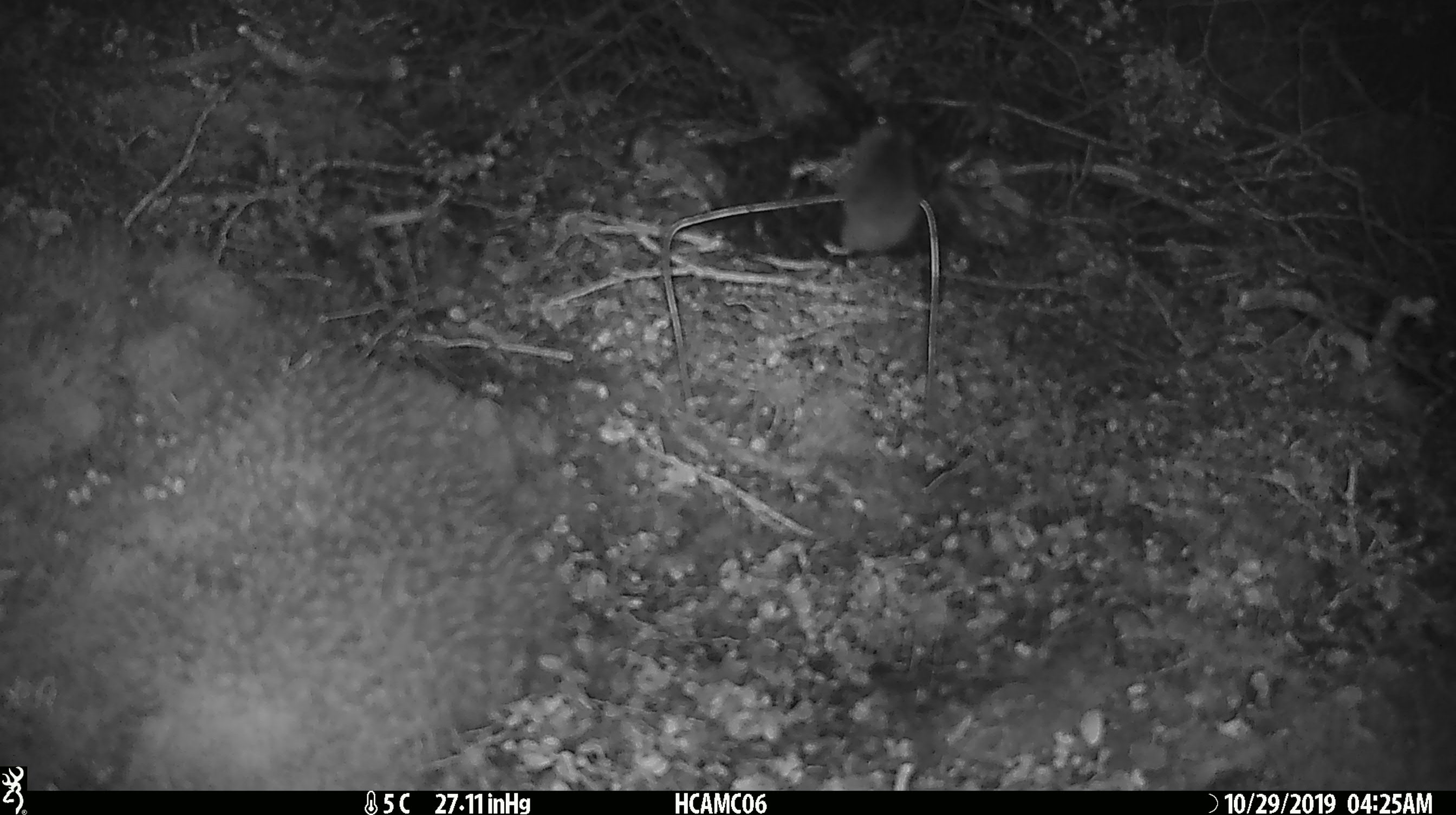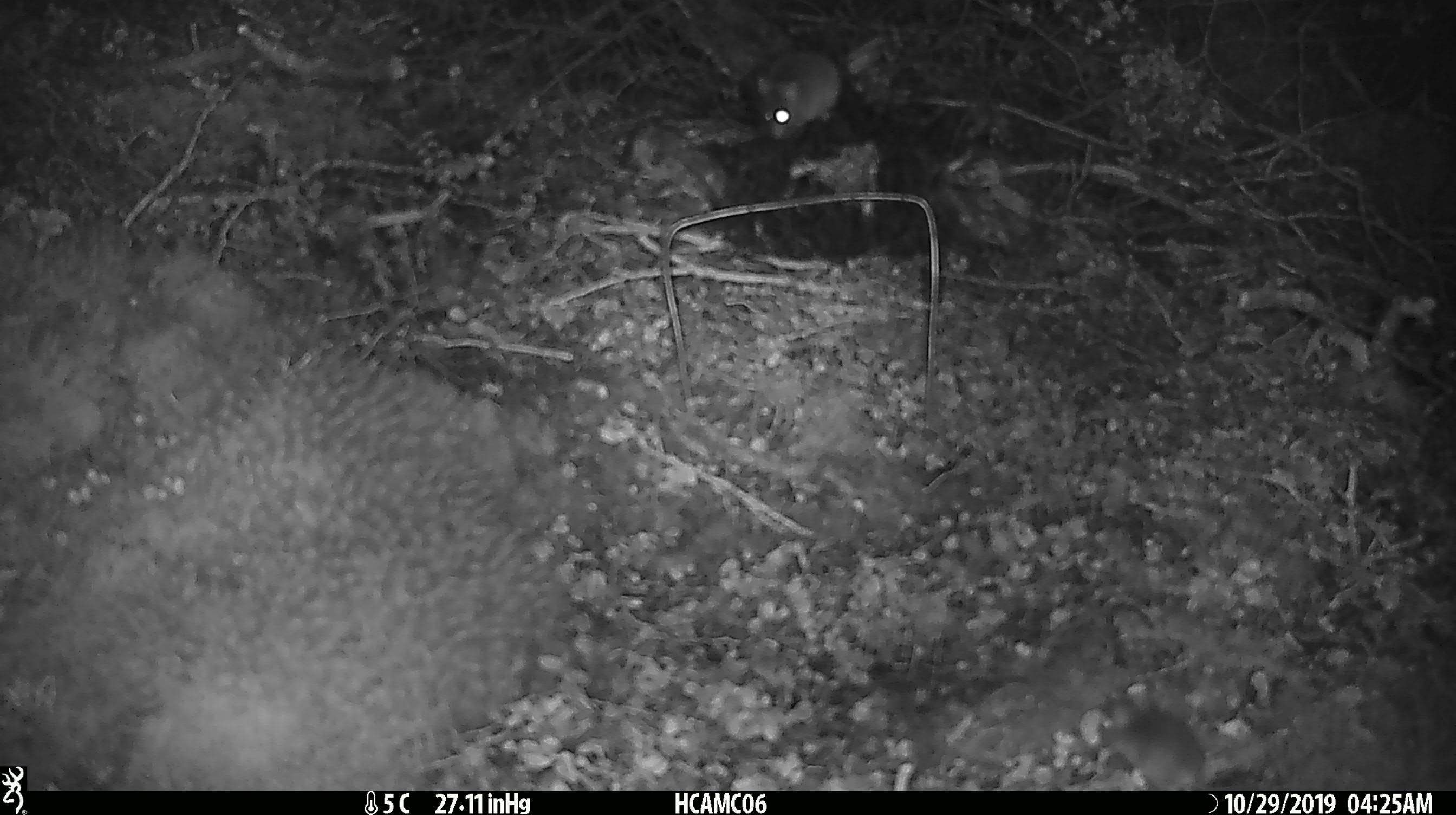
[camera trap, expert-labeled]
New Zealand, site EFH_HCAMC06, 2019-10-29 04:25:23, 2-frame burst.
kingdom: Animalia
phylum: Chordata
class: Mammalia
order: Rodentia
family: Muridae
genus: Mus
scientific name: Mus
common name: mouse